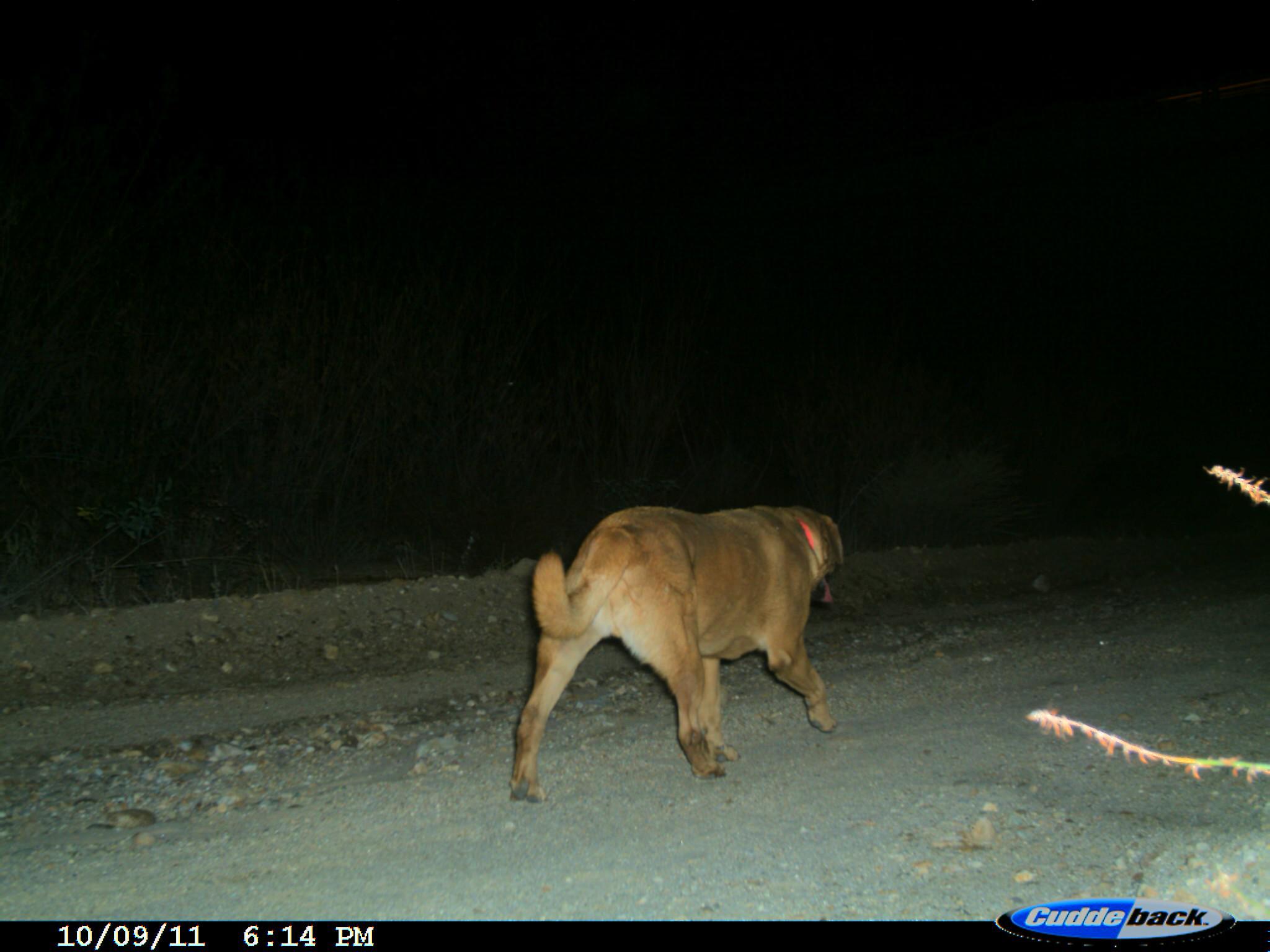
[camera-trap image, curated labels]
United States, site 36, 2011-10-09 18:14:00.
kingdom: Animalia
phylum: Chordata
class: Mammalia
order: Carnivora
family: Canidae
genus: Canis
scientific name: Canis familiaris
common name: domestic dog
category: dog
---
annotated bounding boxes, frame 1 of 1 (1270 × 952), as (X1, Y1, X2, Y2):
dog: (507, 505, 850, 801)